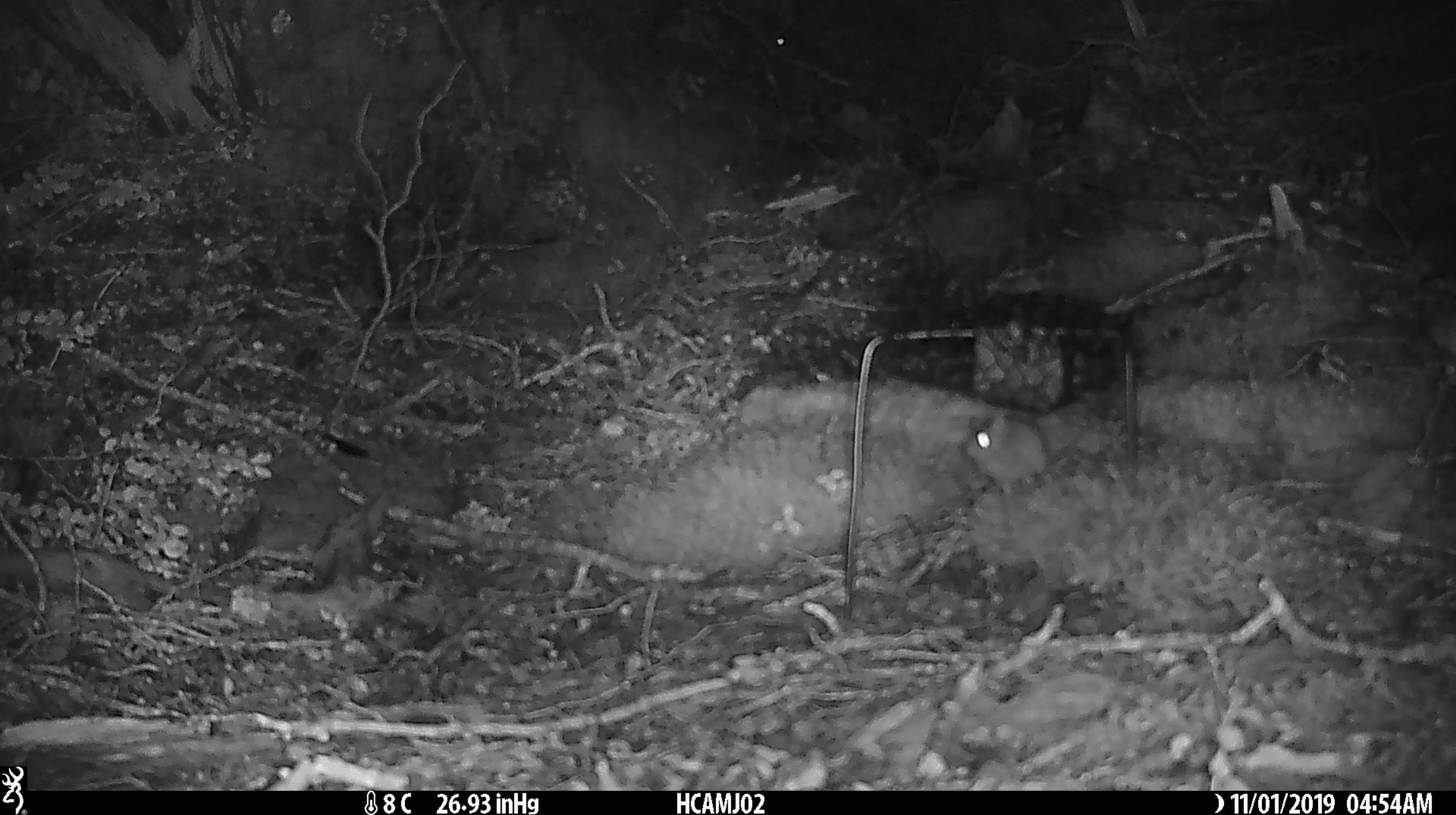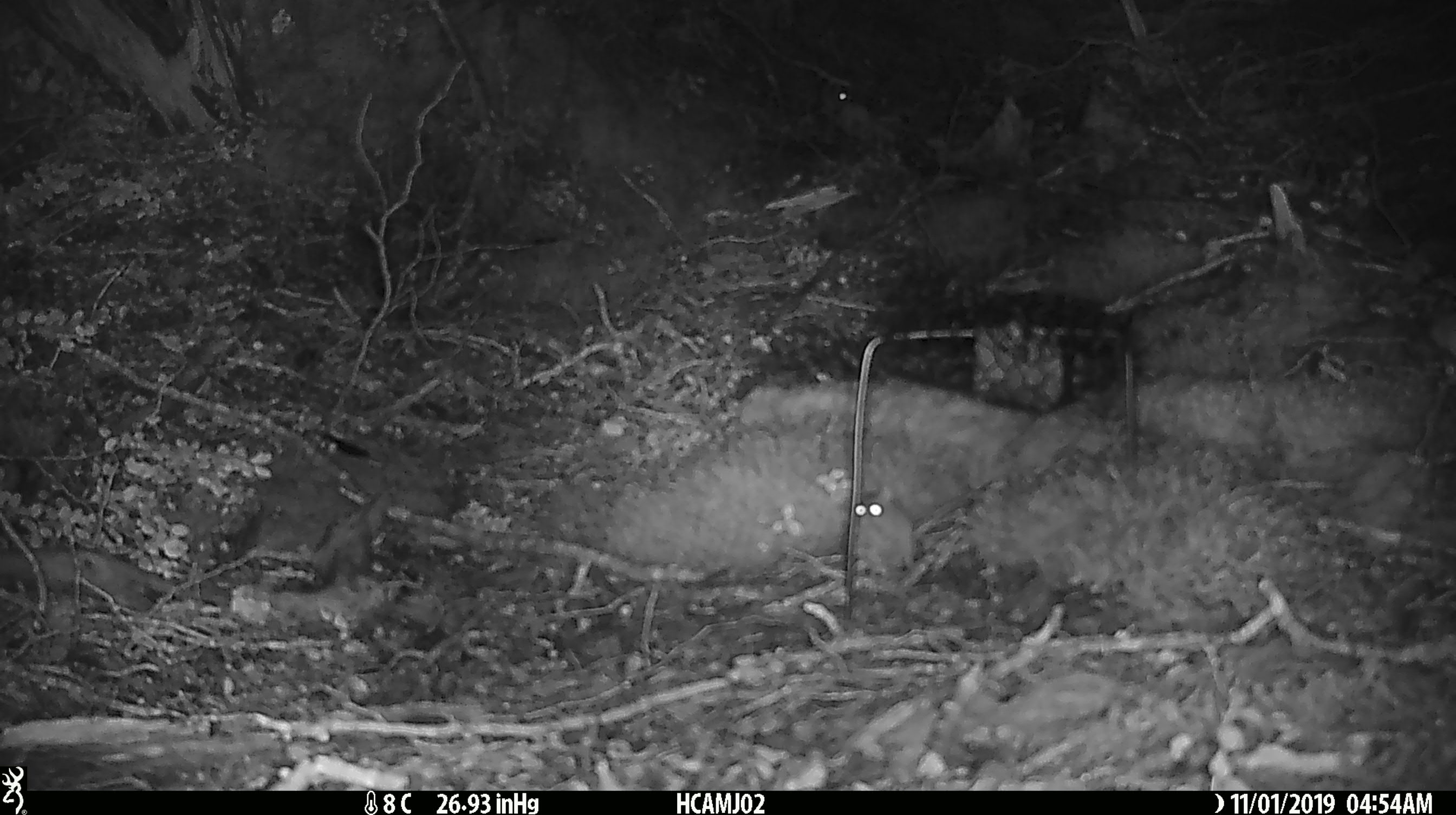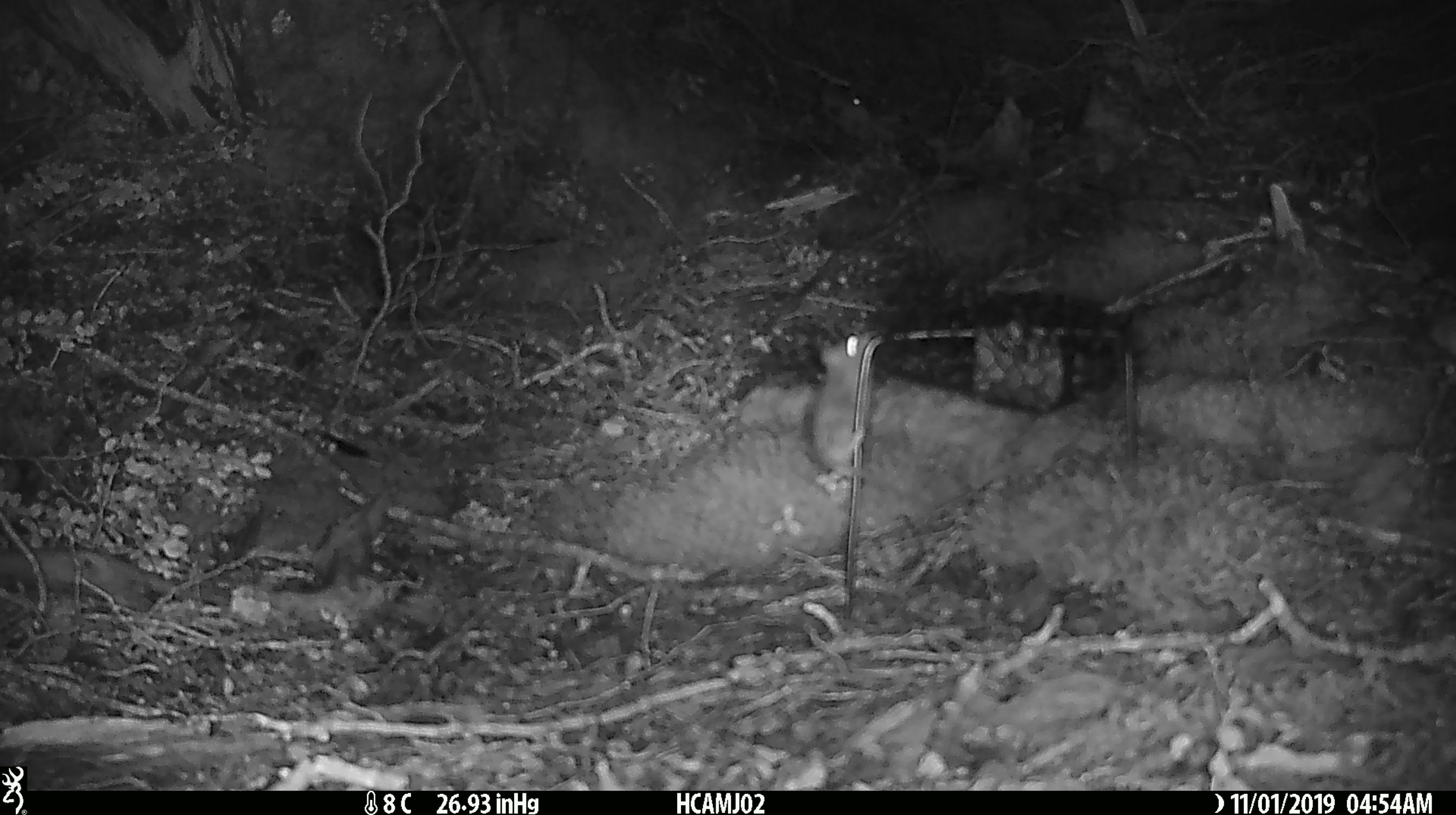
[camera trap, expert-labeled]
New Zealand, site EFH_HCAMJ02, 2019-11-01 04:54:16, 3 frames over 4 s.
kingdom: Animalia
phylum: Chordata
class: Mammalia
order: Rodentia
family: Muridae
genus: Mus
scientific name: Mus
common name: mouse